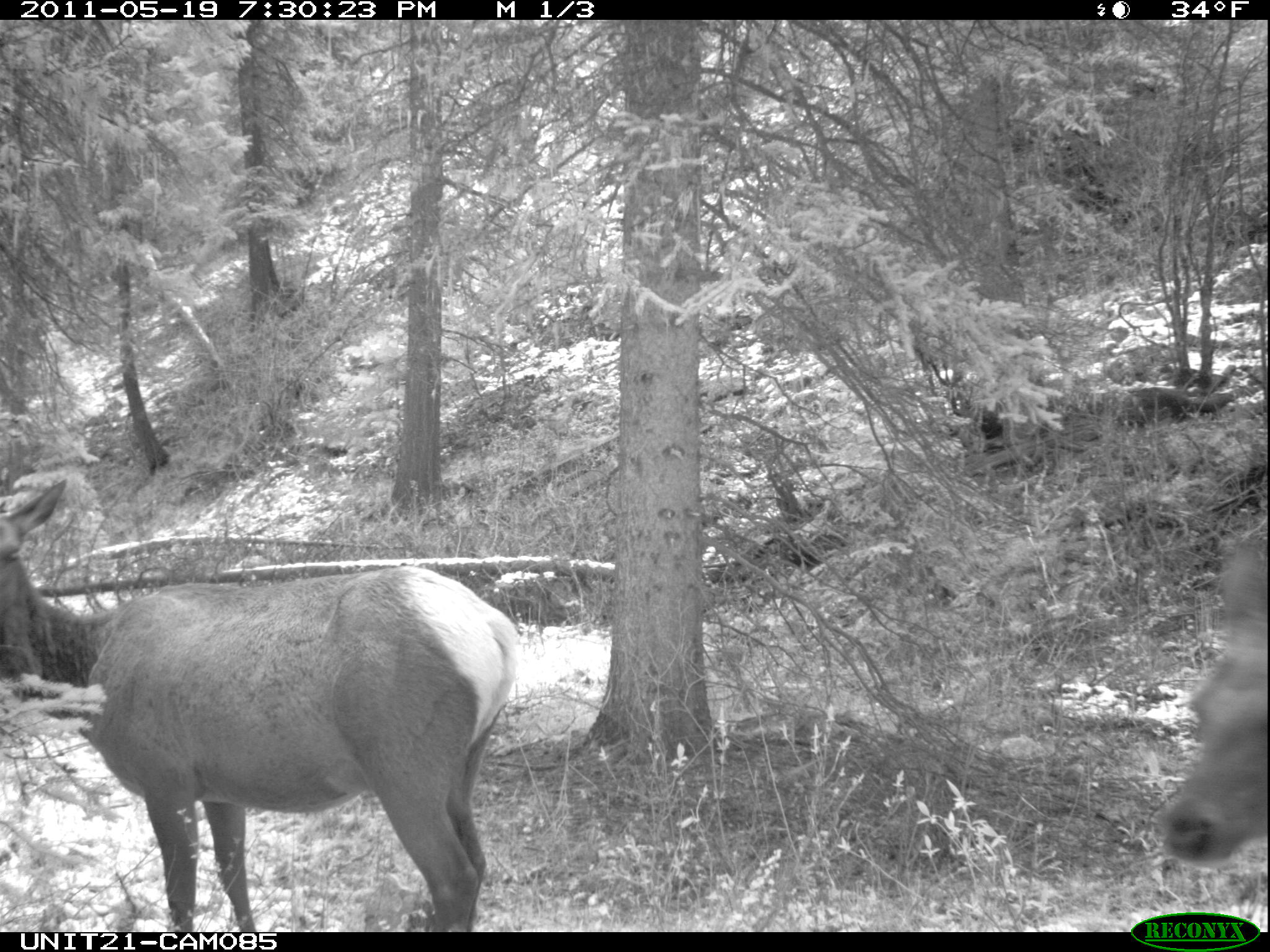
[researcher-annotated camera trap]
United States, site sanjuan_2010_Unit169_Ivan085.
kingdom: Animalia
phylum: Chordata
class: Mammalia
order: Artiodactyla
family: Cervidae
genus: Cervus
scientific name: Cervus elaphus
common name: red deer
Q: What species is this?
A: Cervus elaphus (red deer).